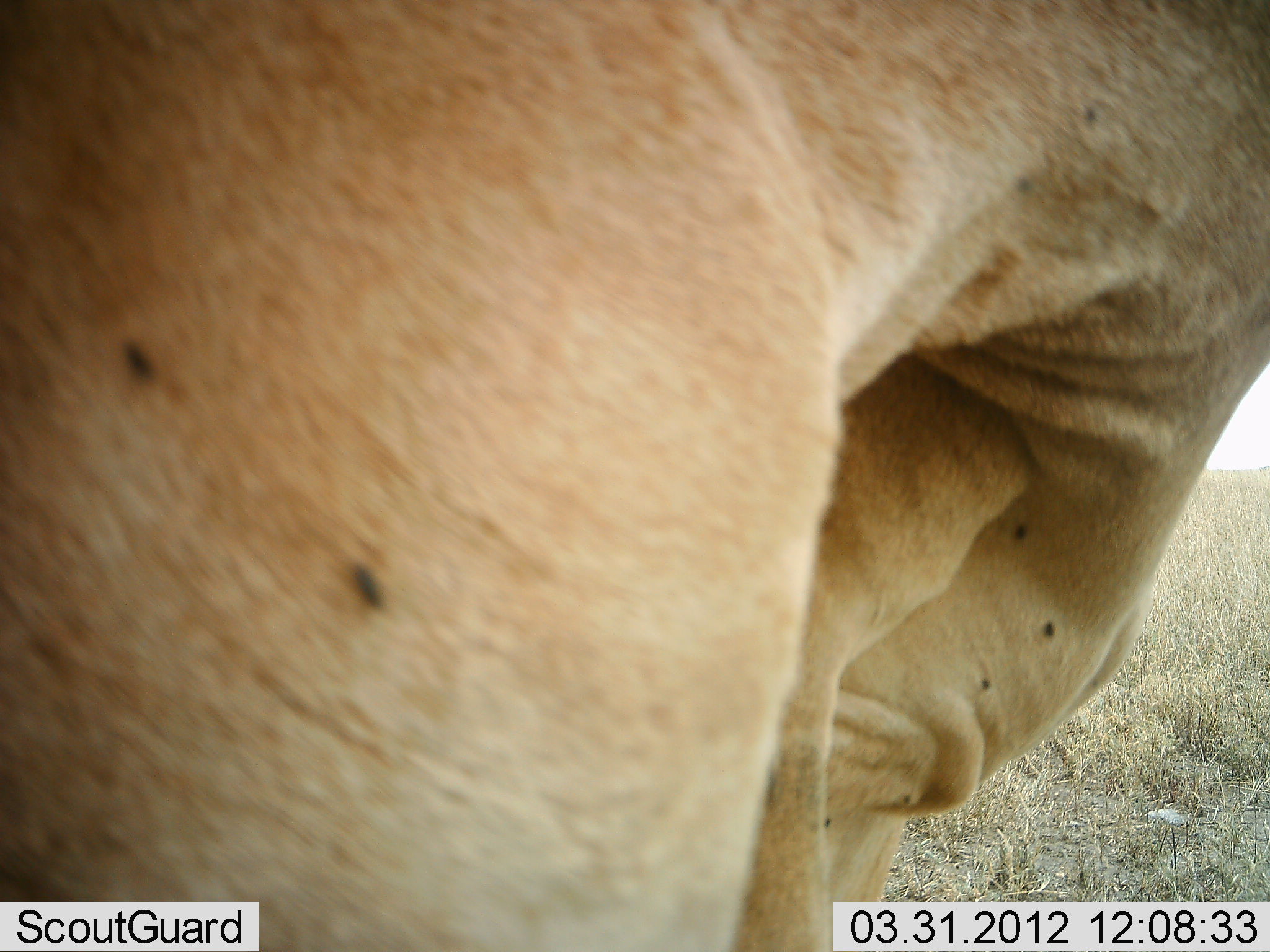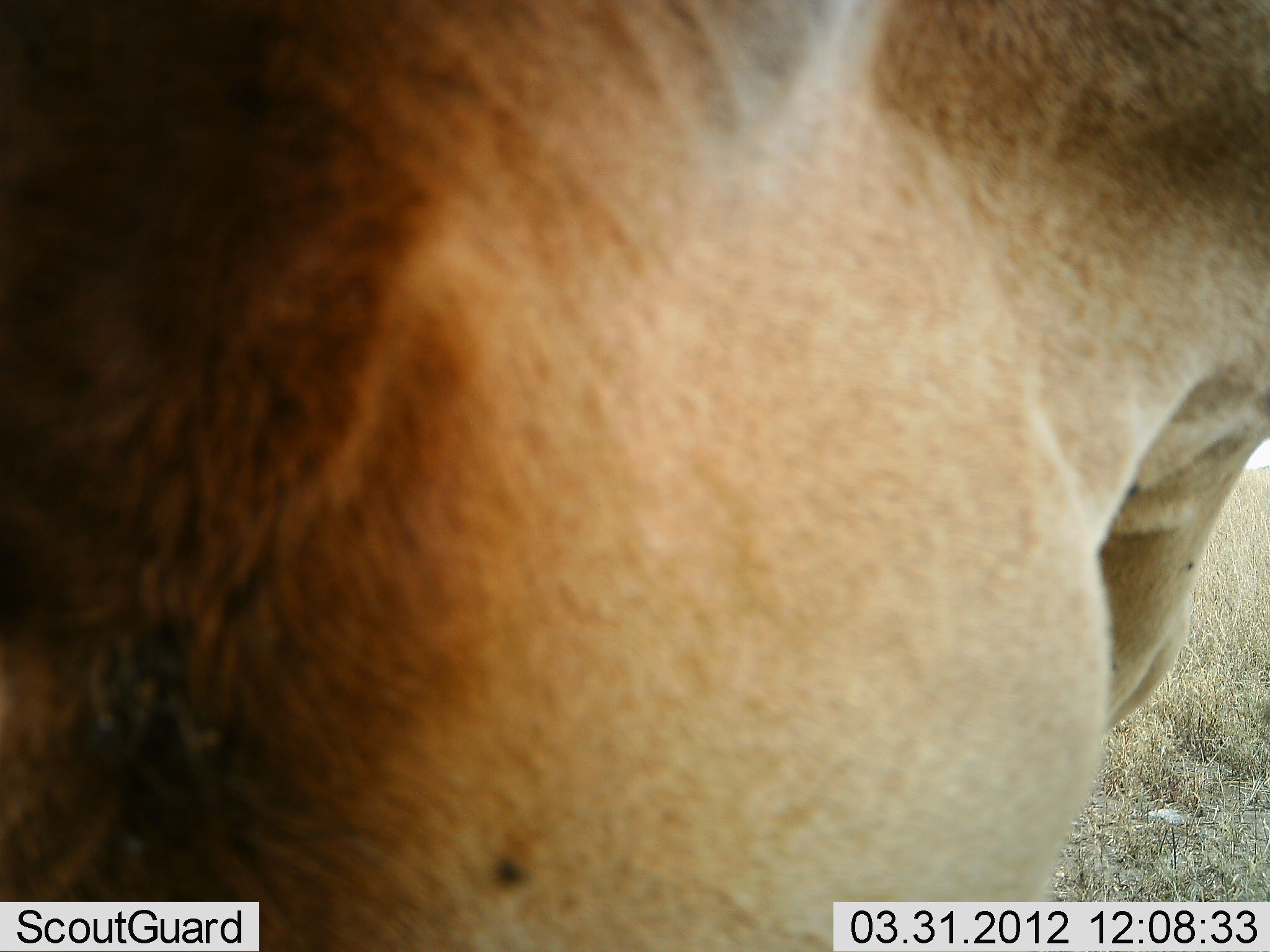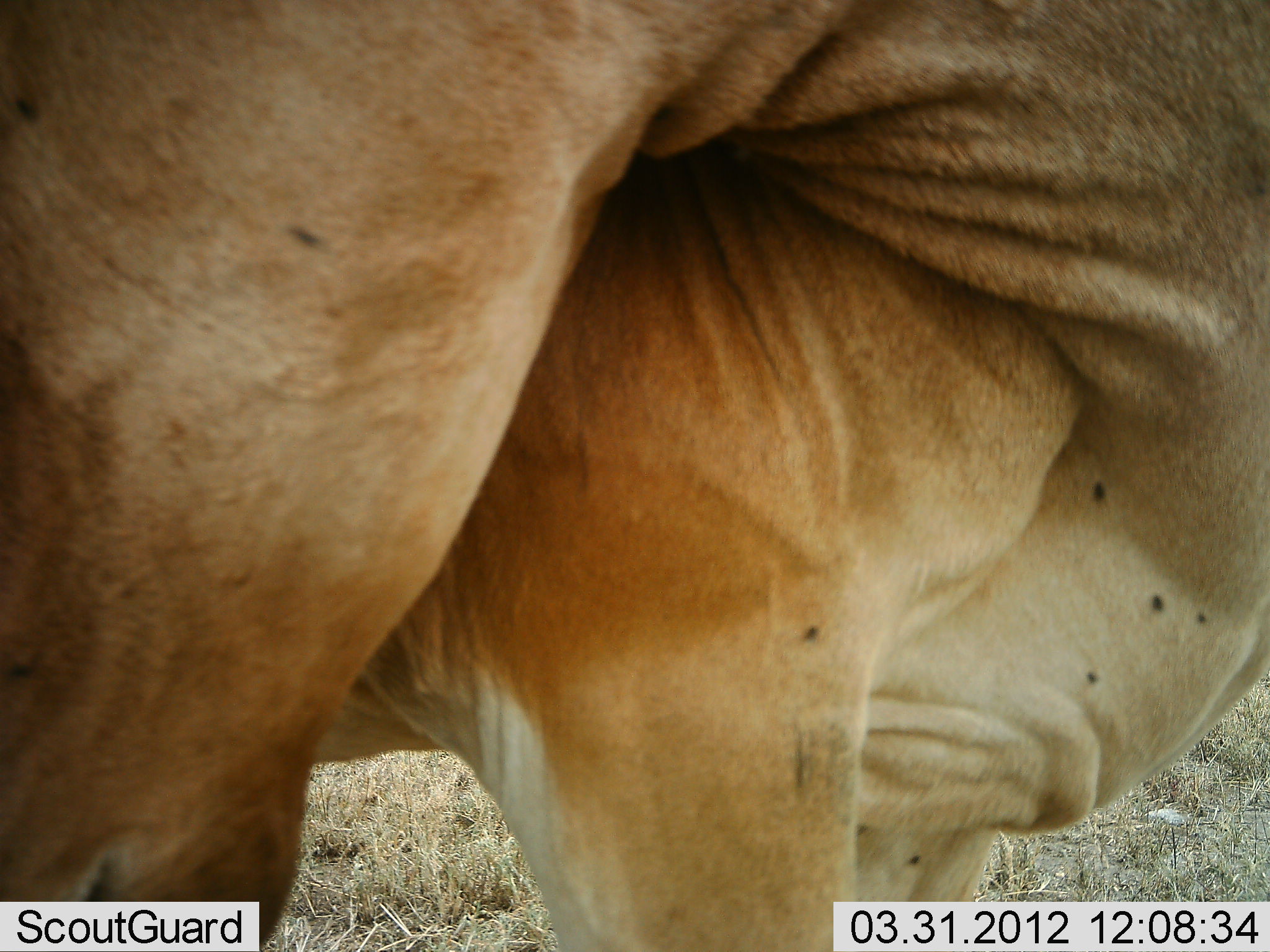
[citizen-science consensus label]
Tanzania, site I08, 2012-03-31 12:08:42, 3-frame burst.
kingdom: Animalia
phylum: Chordata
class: Mammalia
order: Artiodactyla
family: Bovidae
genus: Alcelaphus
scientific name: Alcelaphus buselaphus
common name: hartebeest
Hartebeest (Alcelaphus buselaphus), count 1. Behavior (volunteer vote fractions): standing 88%, resting 0%, moving 6%, interacting 12%. Young present (vote fraction): 6%. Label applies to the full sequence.